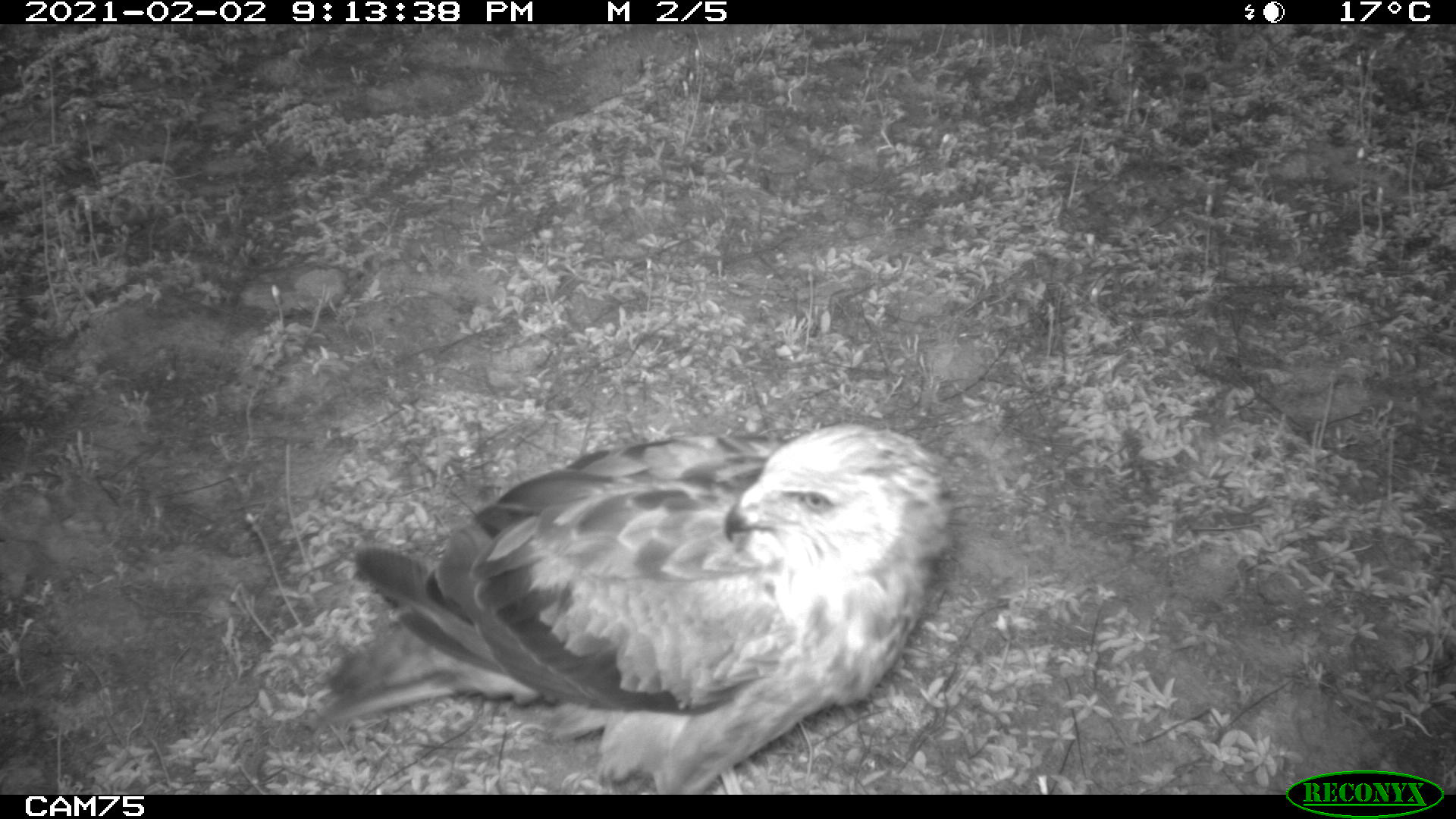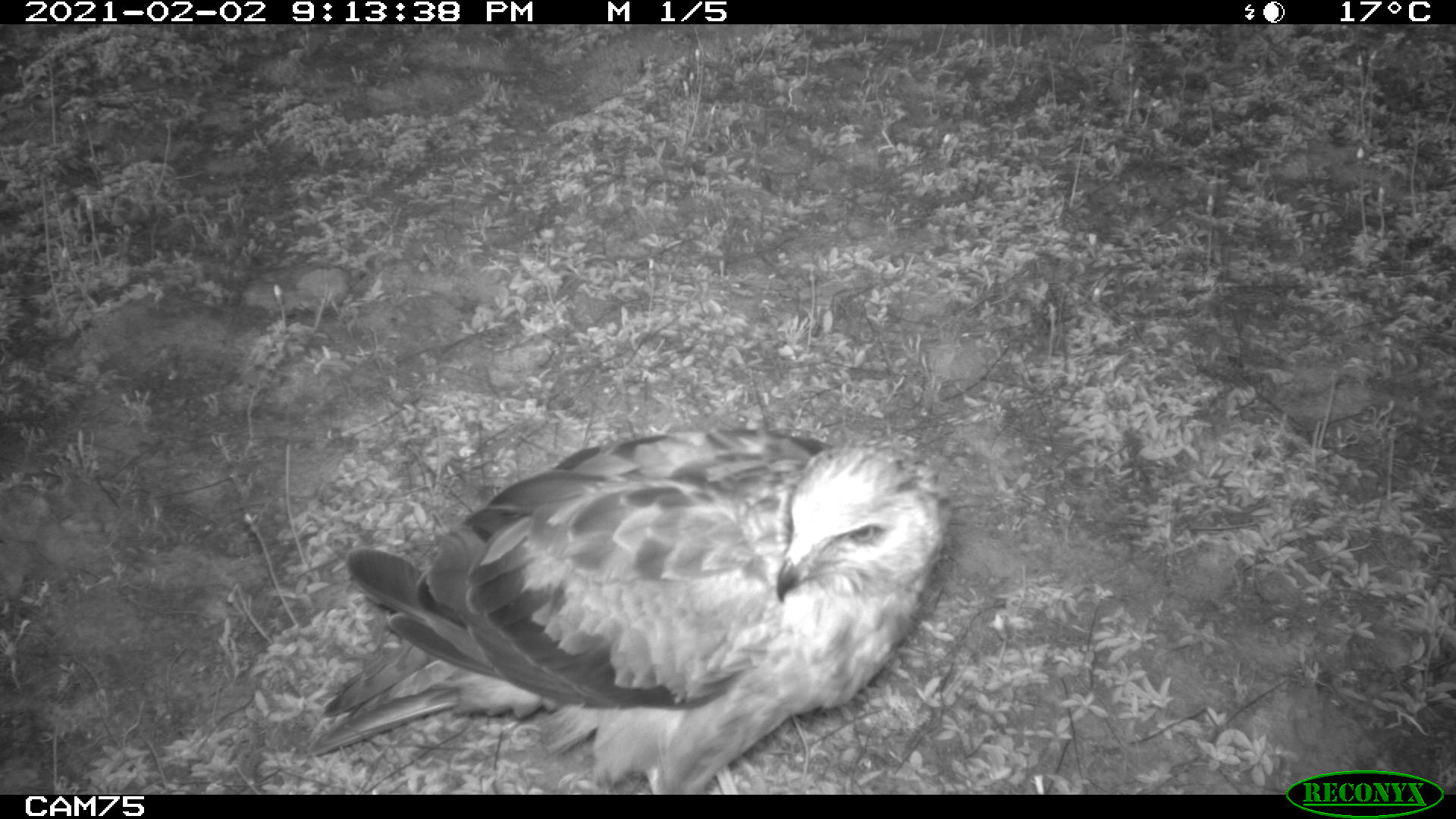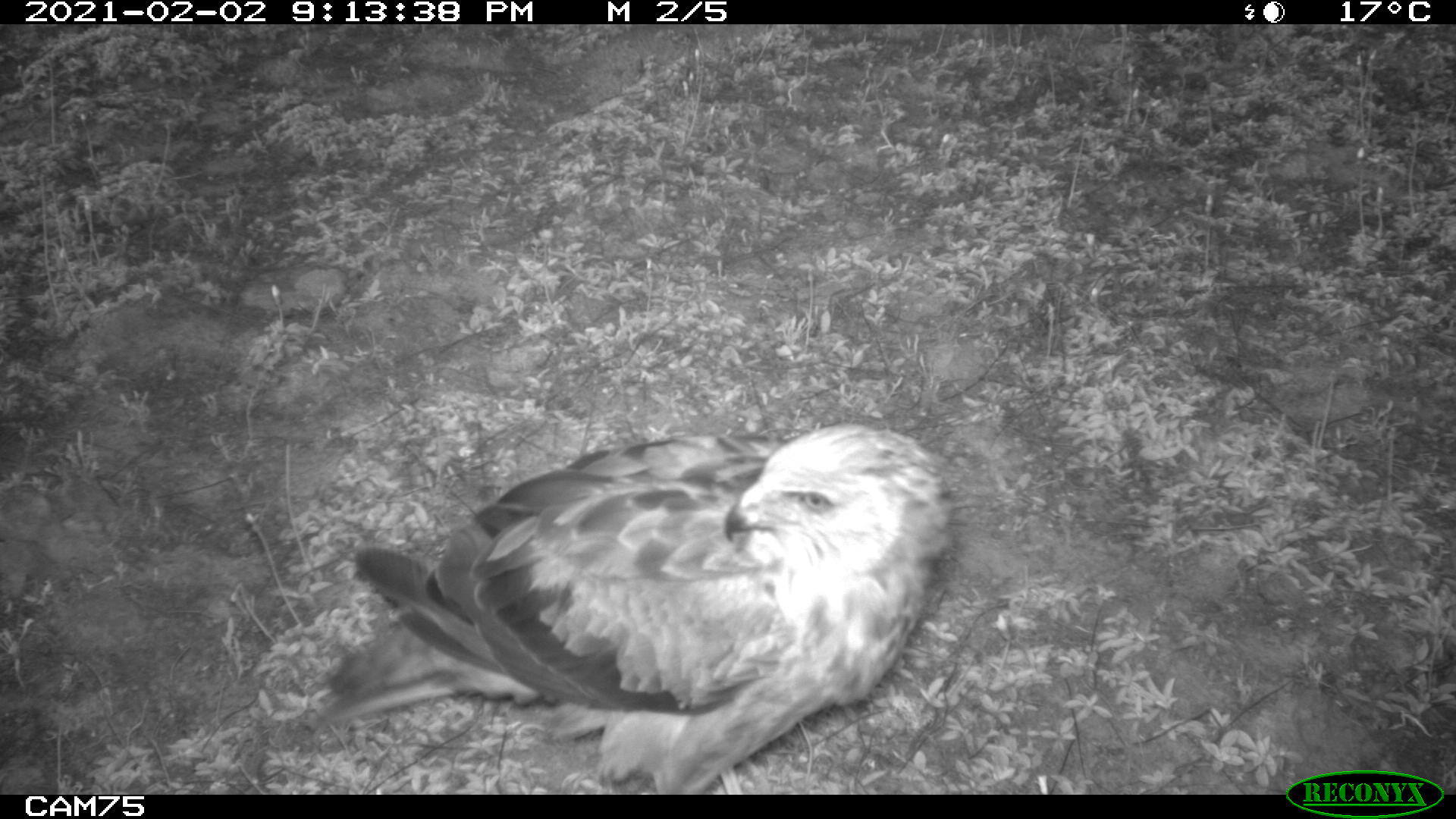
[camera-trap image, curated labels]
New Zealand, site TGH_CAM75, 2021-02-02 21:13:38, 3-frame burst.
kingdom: Animalia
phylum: Chordata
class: Aves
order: Accipitriformes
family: Accipitridae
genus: Circus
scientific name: Circus approximans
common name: swamp harrier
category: harrier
Harrier (swamp harrier) (Circus approximans).